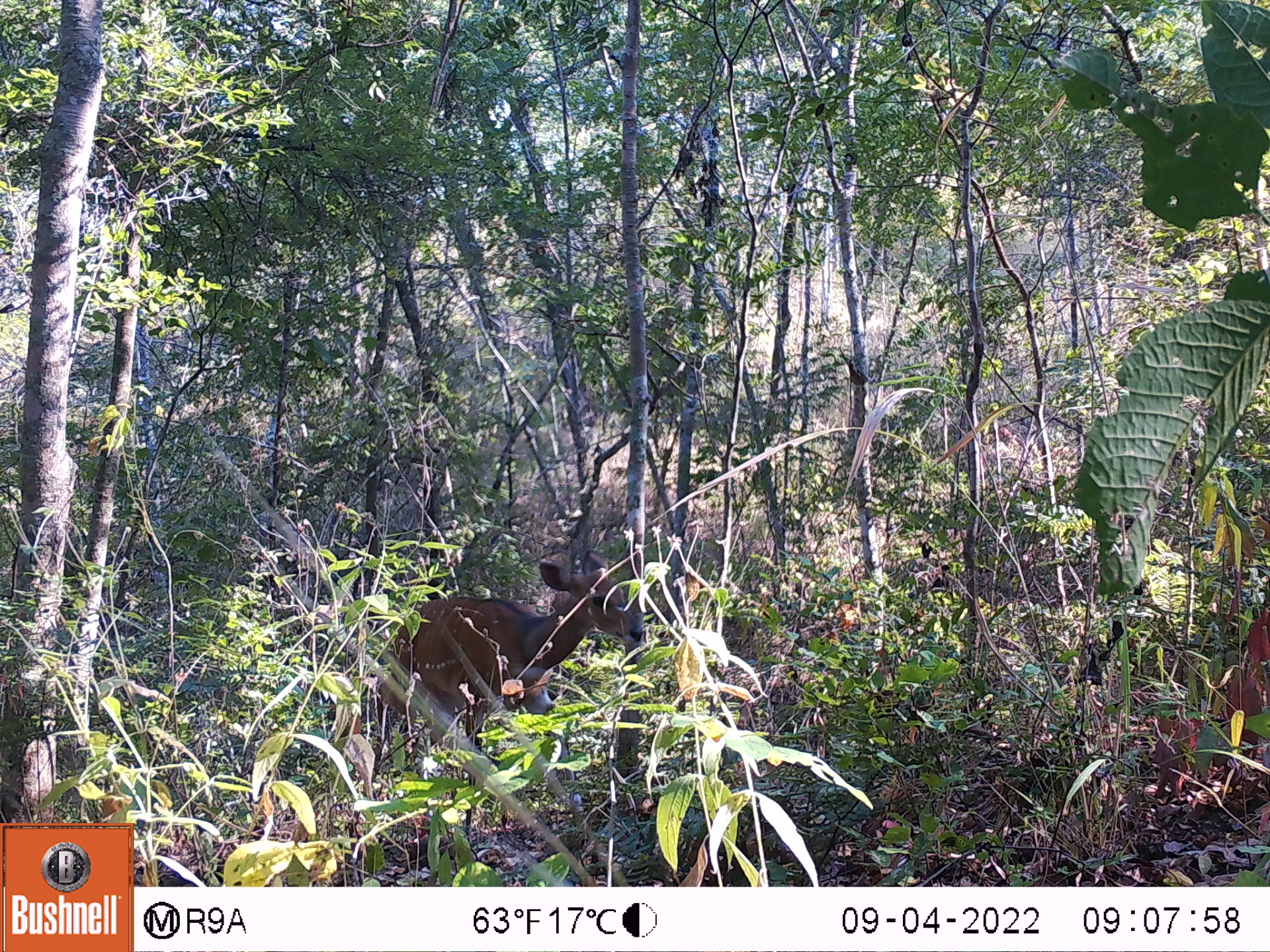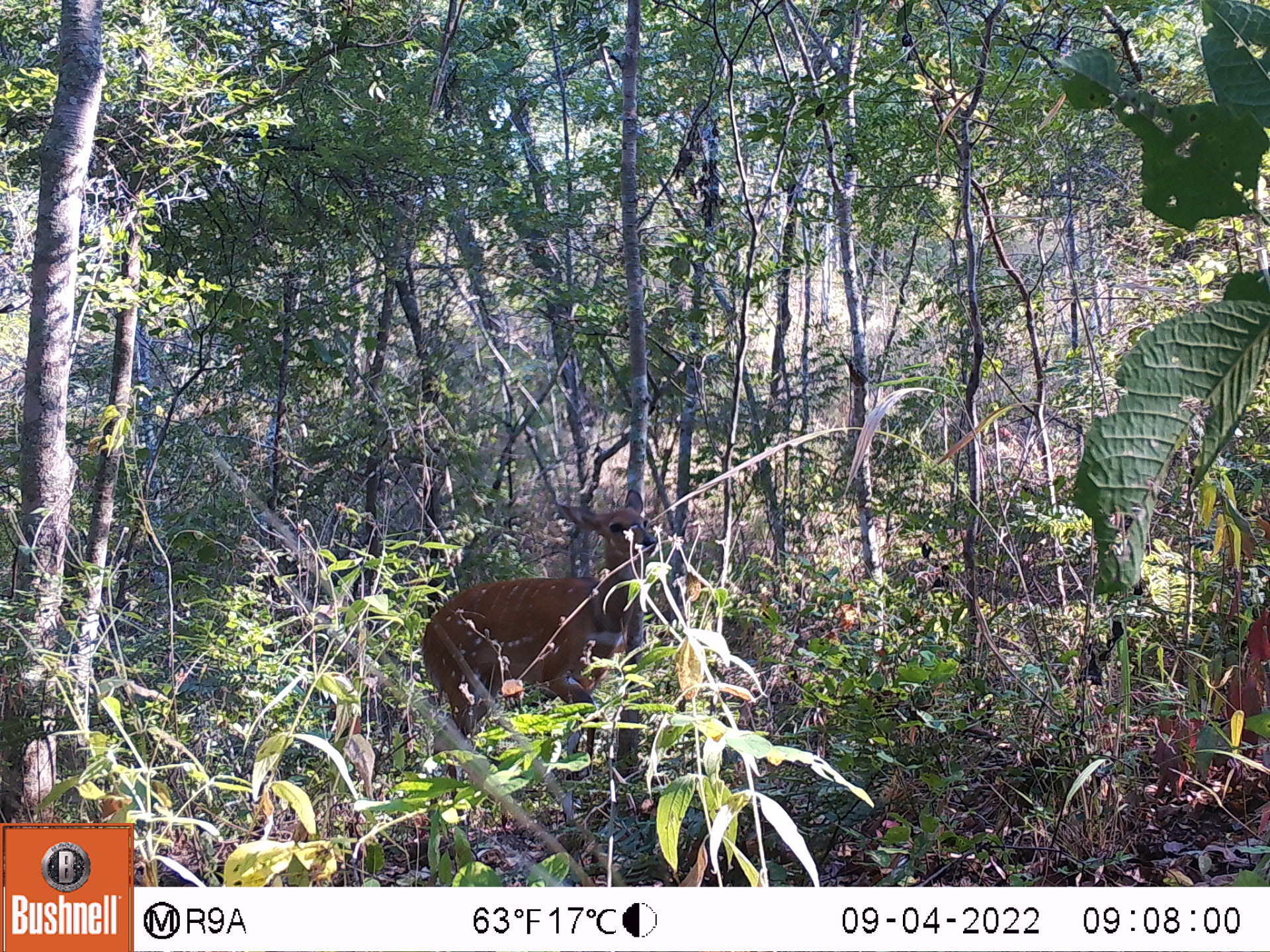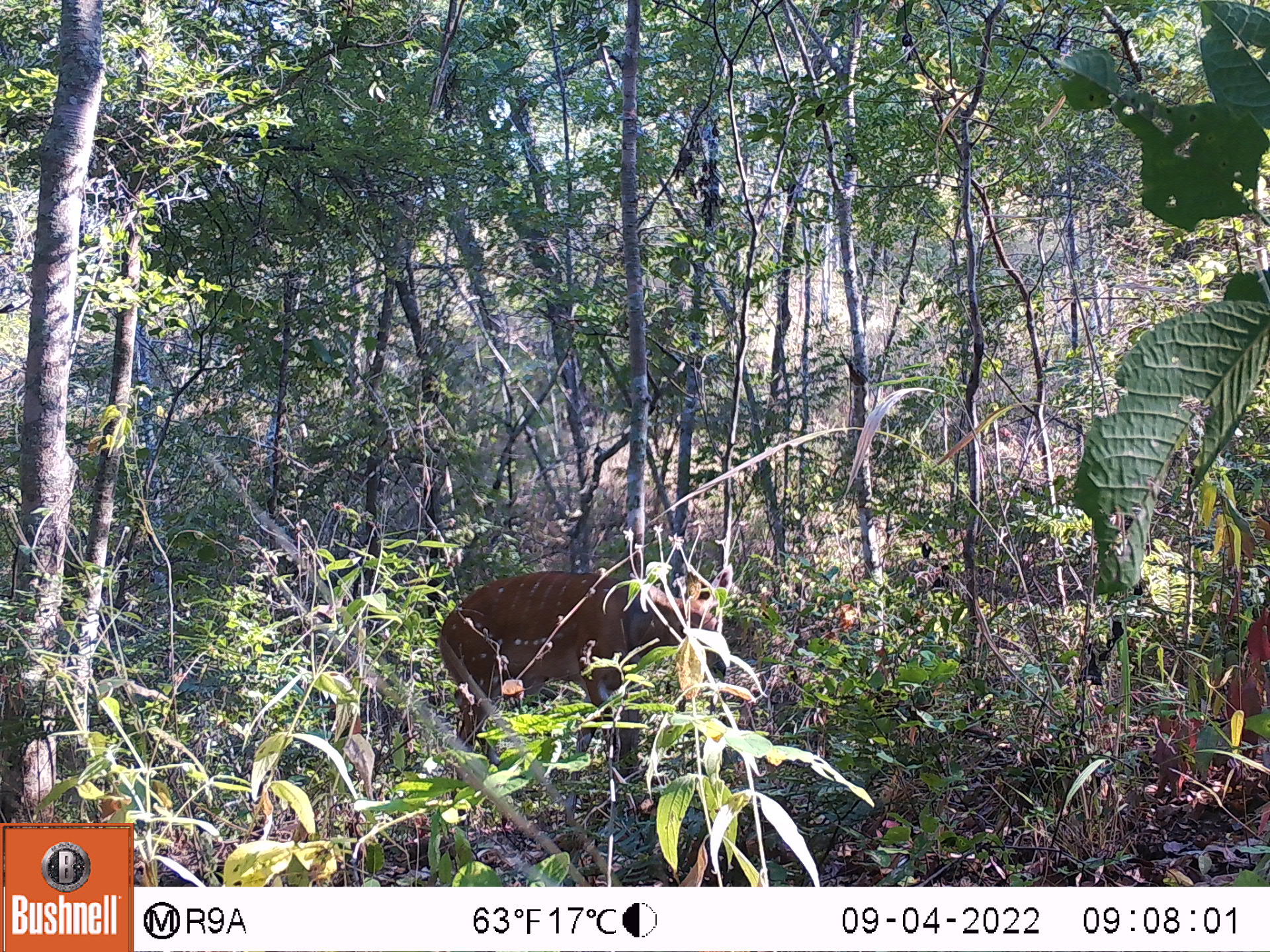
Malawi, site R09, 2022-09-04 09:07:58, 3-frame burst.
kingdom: Animalia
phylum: Chordata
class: Mammalia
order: Artiodactyla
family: Bovidae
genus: Tragelaphus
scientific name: Tragelaphus sylvaticus sylvaticus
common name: cape bushbuck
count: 1